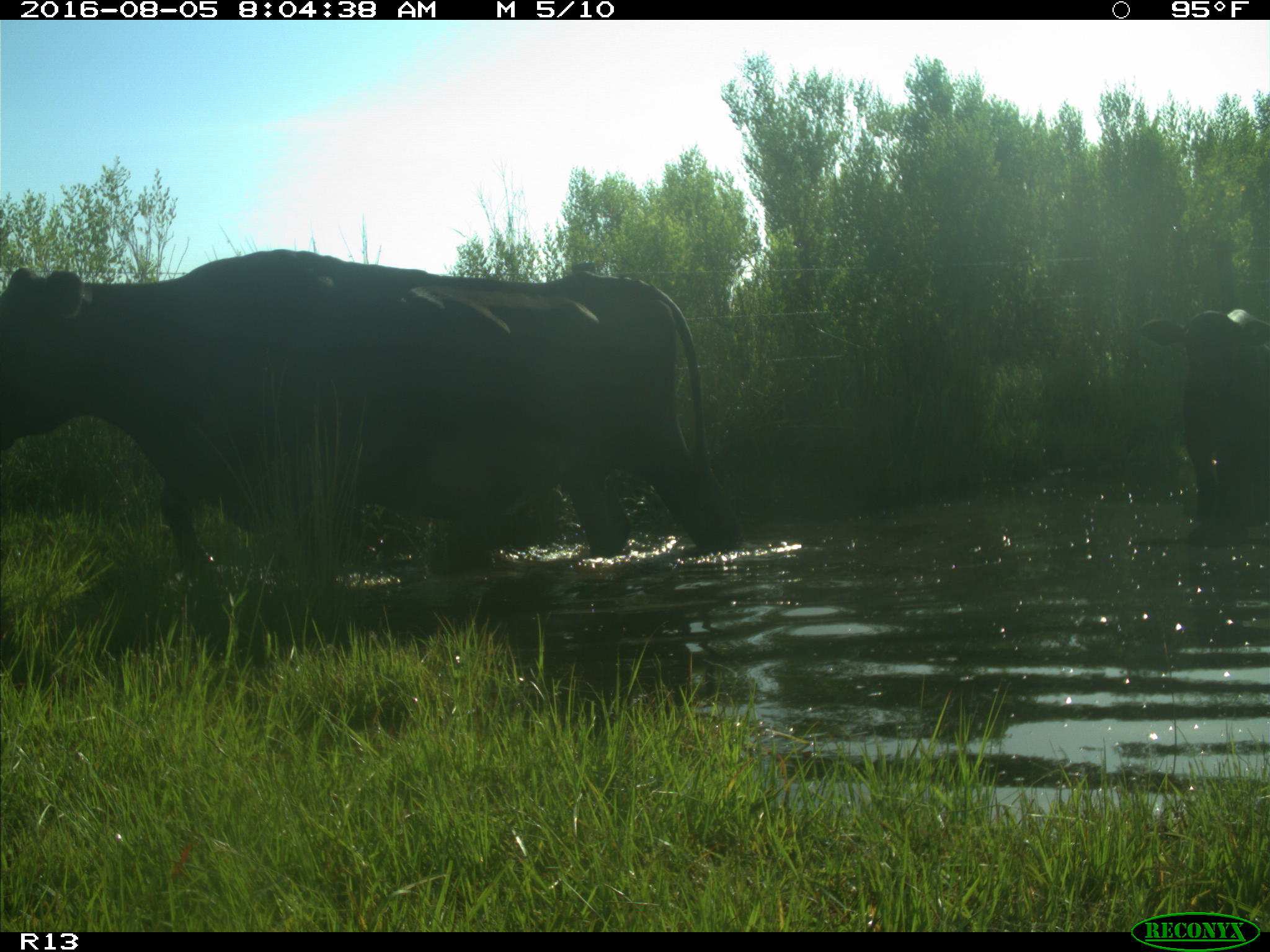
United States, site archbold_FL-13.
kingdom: Animalia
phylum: Chordata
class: Mammalia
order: Artiodactyla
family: Bovidae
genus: Bos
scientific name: Bos taurus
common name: domestic cow